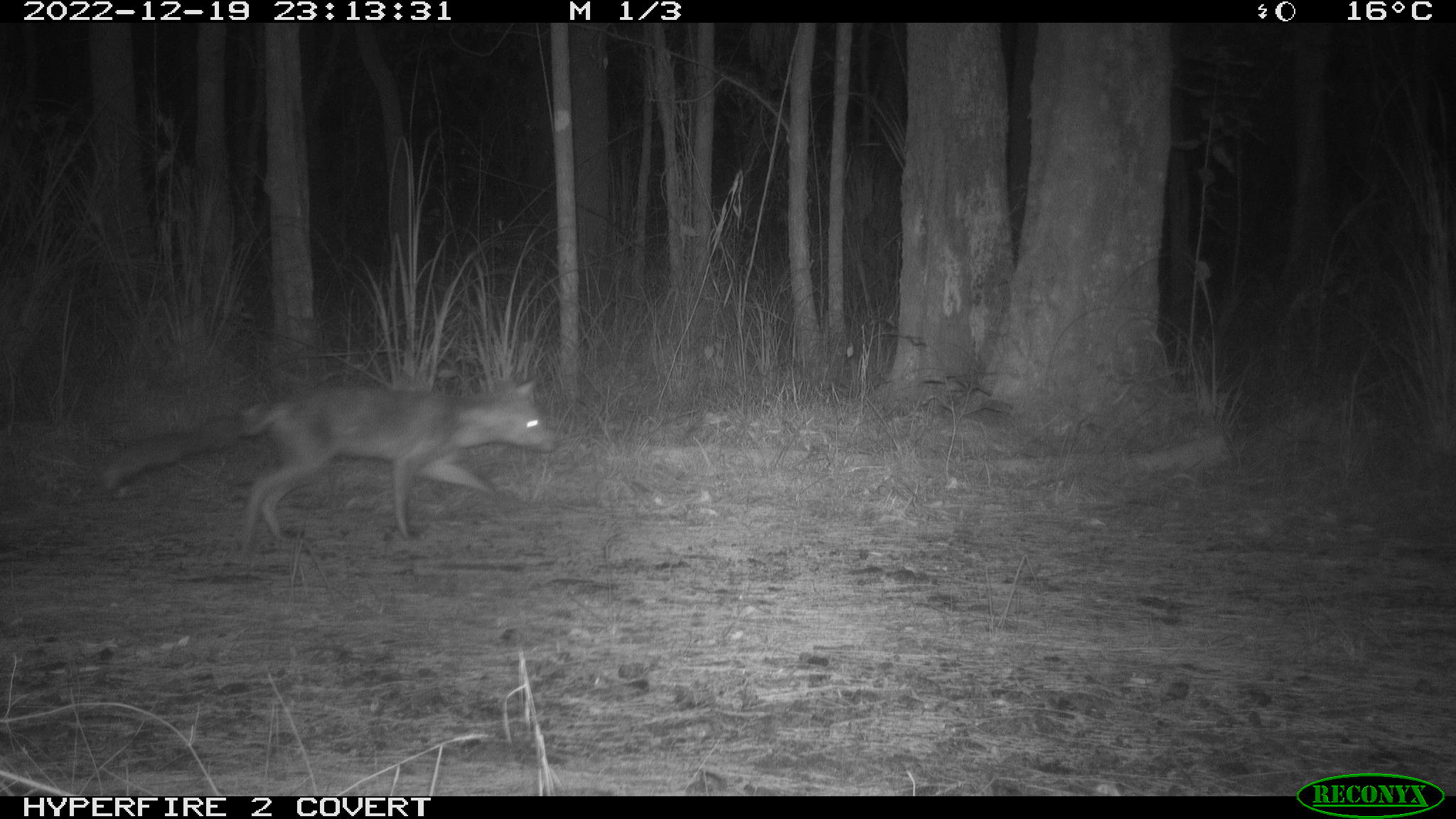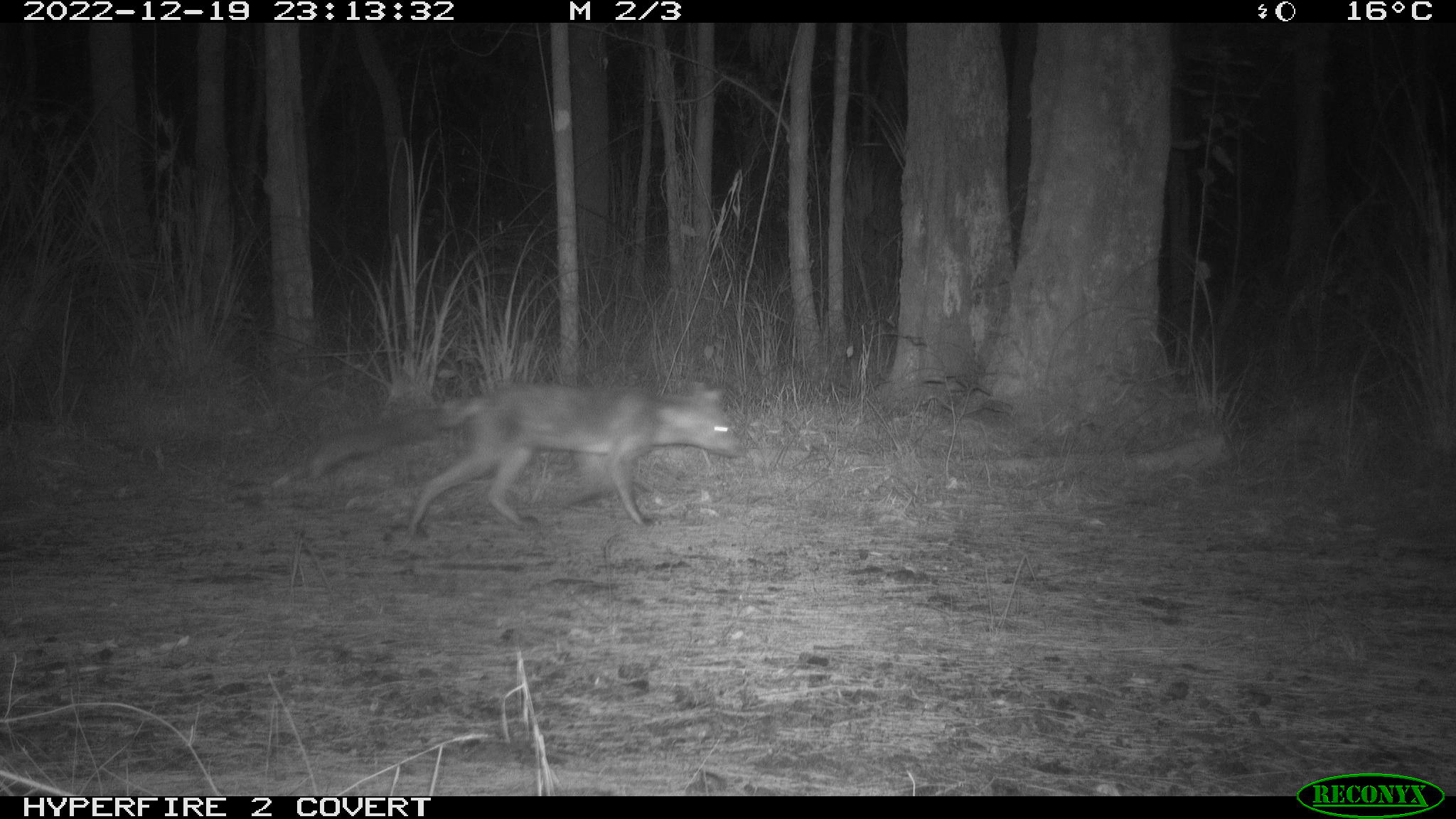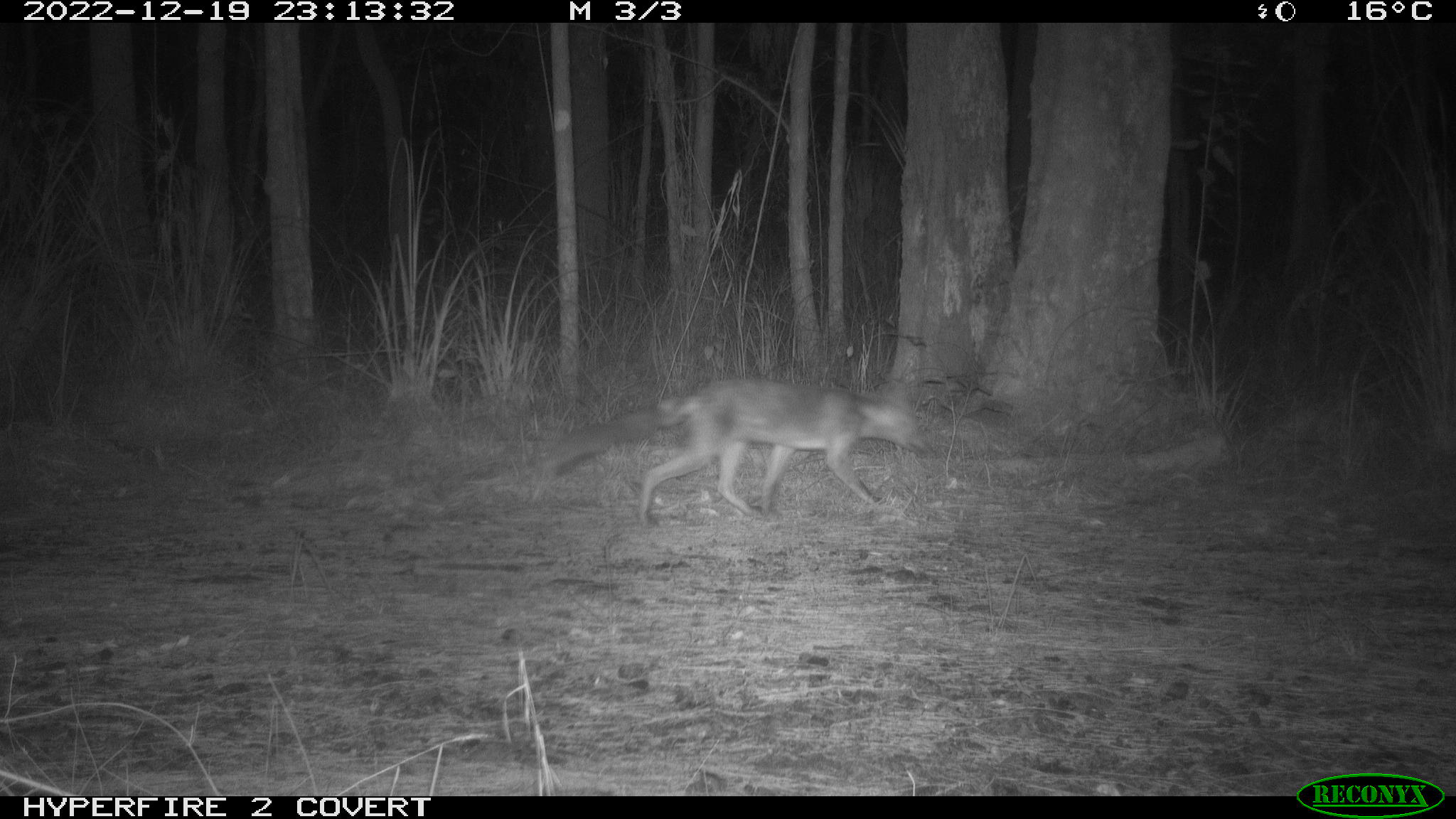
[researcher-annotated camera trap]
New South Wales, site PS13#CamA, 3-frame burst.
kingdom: Animalia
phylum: Chordata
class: Mammalia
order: Carnivora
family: Canidae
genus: Vulpes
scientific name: Vulpes vulpes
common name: red fox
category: fox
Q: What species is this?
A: Fox (red fox) (Vulpes vulpes).